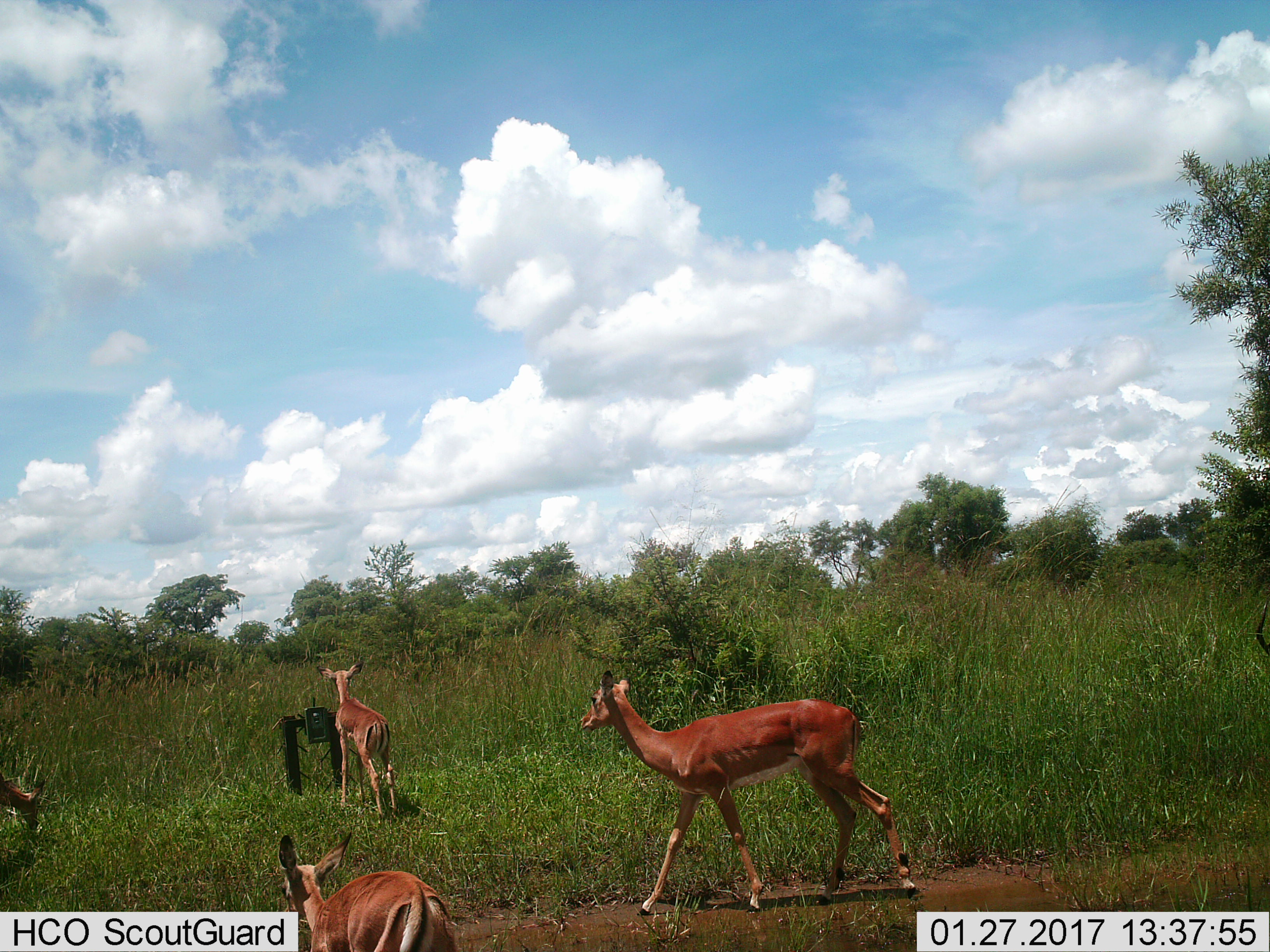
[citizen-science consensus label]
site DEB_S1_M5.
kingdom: Animalia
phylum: Chordata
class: Mammalia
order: Artiodactyla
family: Bovidae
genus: Aepyceros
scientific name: Aepyceros melampus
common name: impala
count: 4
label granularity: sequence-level